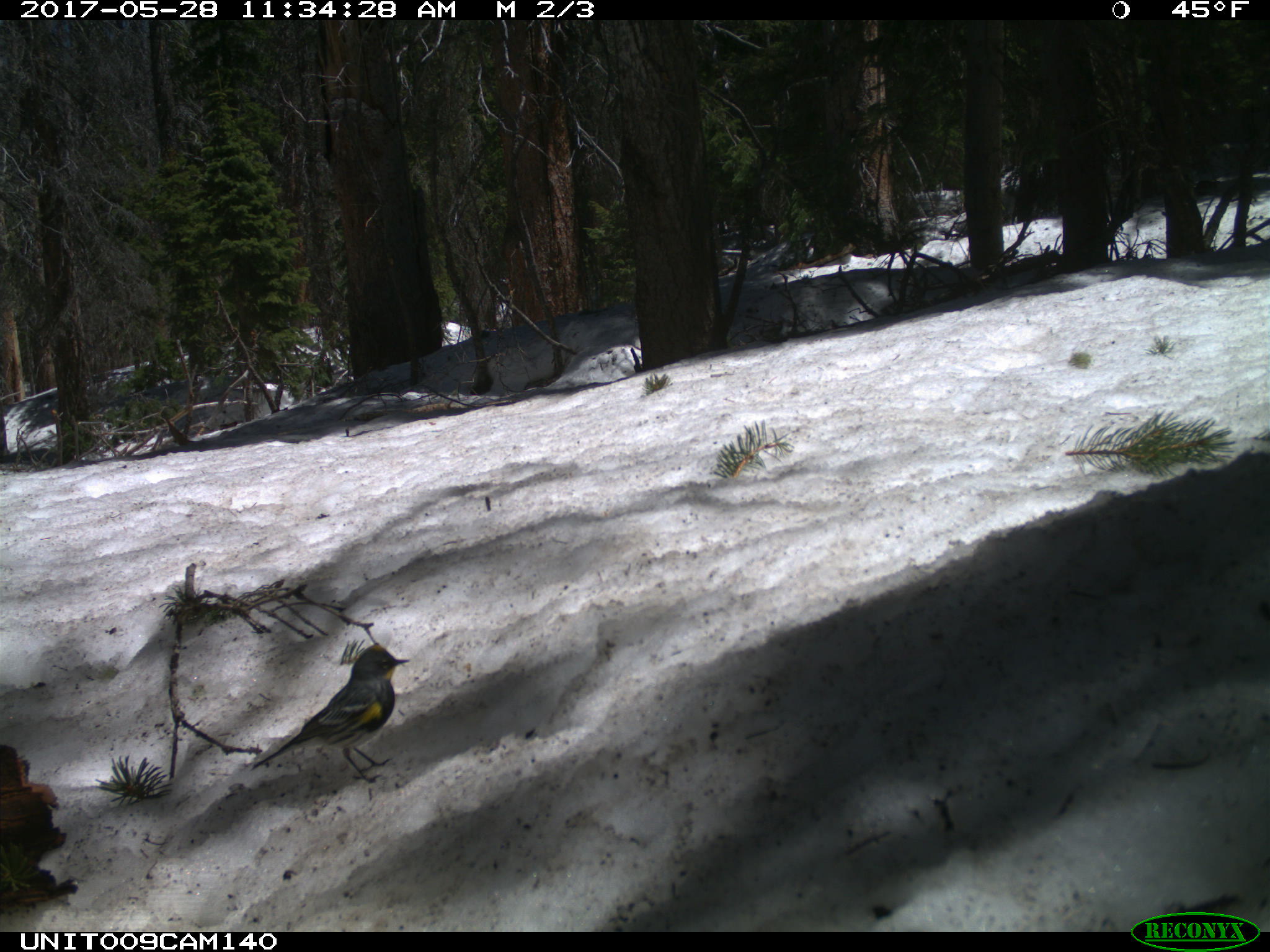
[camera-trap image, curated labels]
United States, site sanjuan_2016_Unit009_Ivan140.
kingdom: Animalia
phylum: Chordata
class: Aves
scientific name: Aves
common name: birds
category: unidentified bird